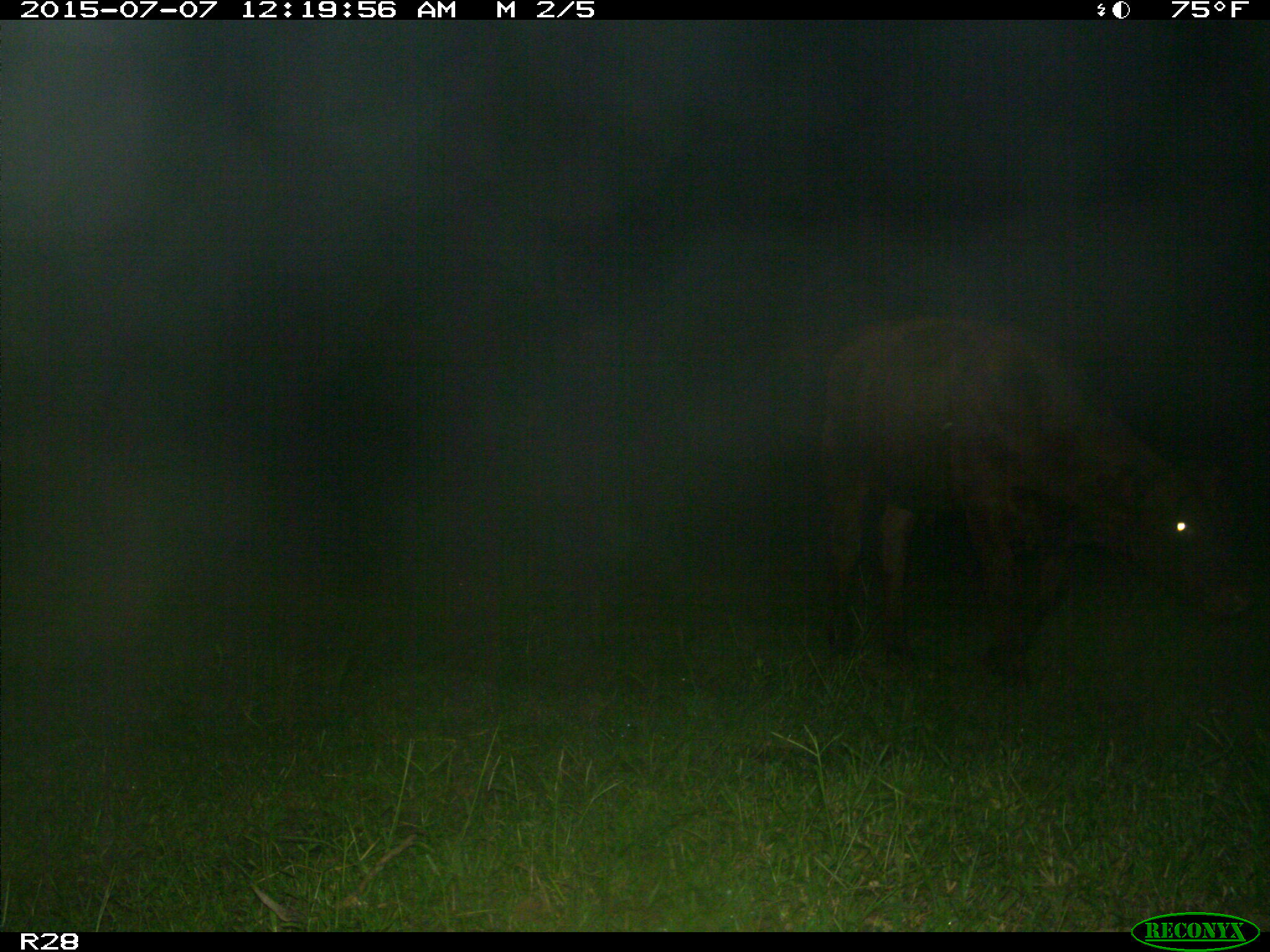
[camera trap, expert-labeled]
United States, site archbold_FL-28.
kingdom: Animalia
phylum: Chordata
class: Mammalia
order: Artiodactyla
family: Bovidae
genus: Bos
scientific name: Bos taurus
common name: domestic cow